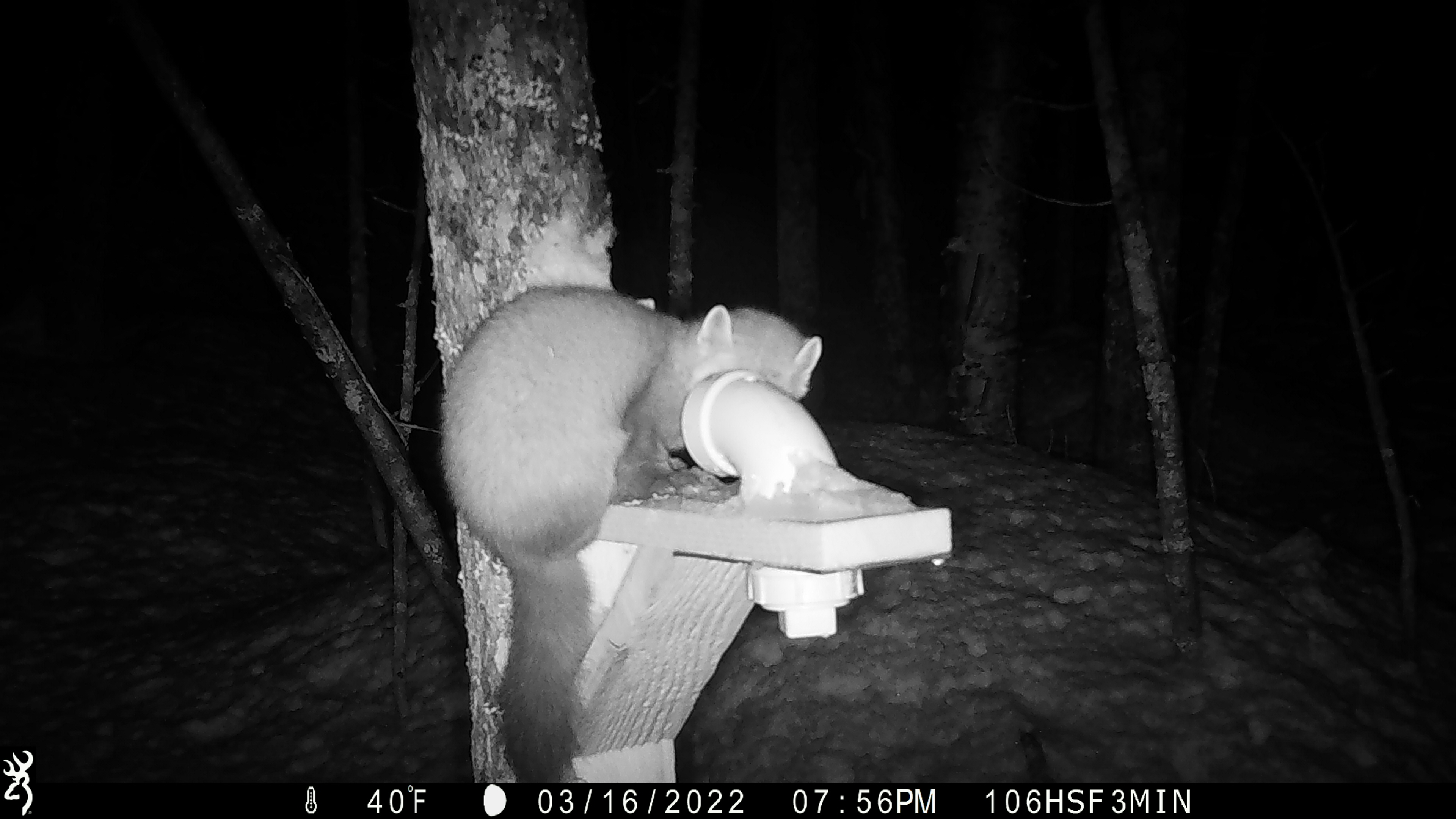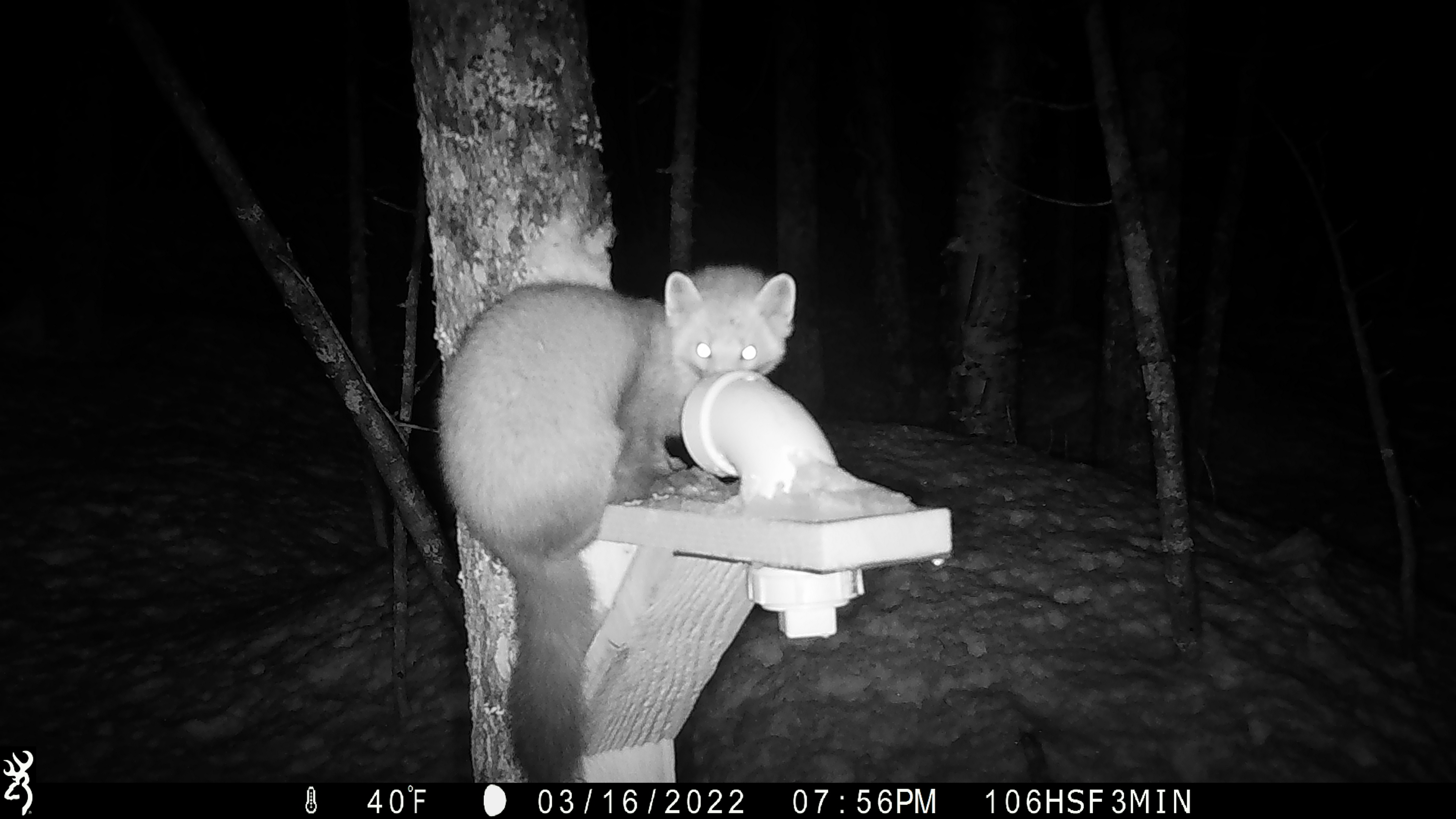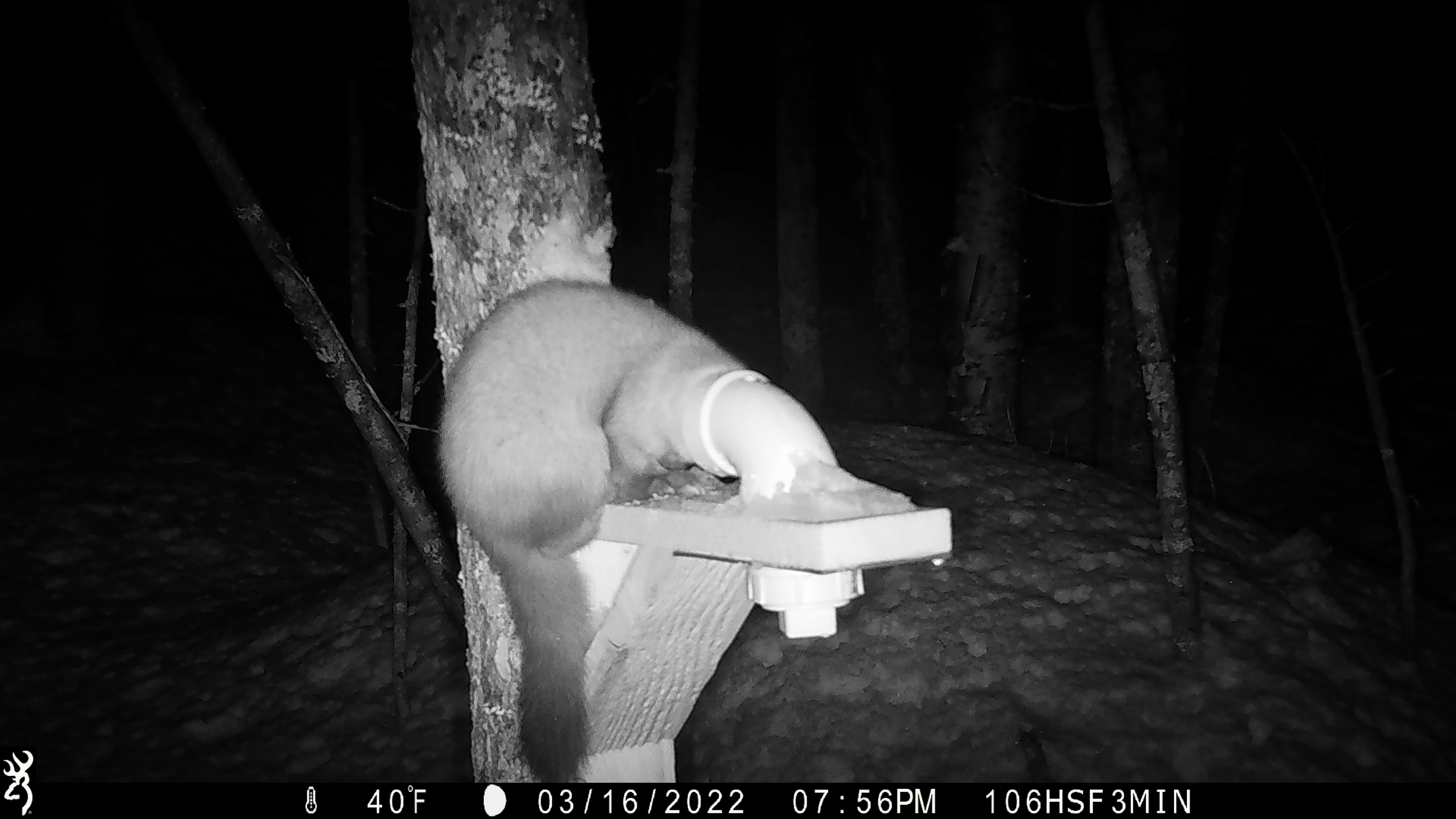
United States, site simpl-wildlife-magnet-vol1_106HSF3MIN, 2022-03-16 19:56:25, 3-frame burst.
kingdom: Animalia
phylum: Chordata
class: Mammalia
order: Carnivora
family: Mustelidae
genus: Martes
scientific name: Martes americana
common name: american marten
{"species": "american marten (Martes americana)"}